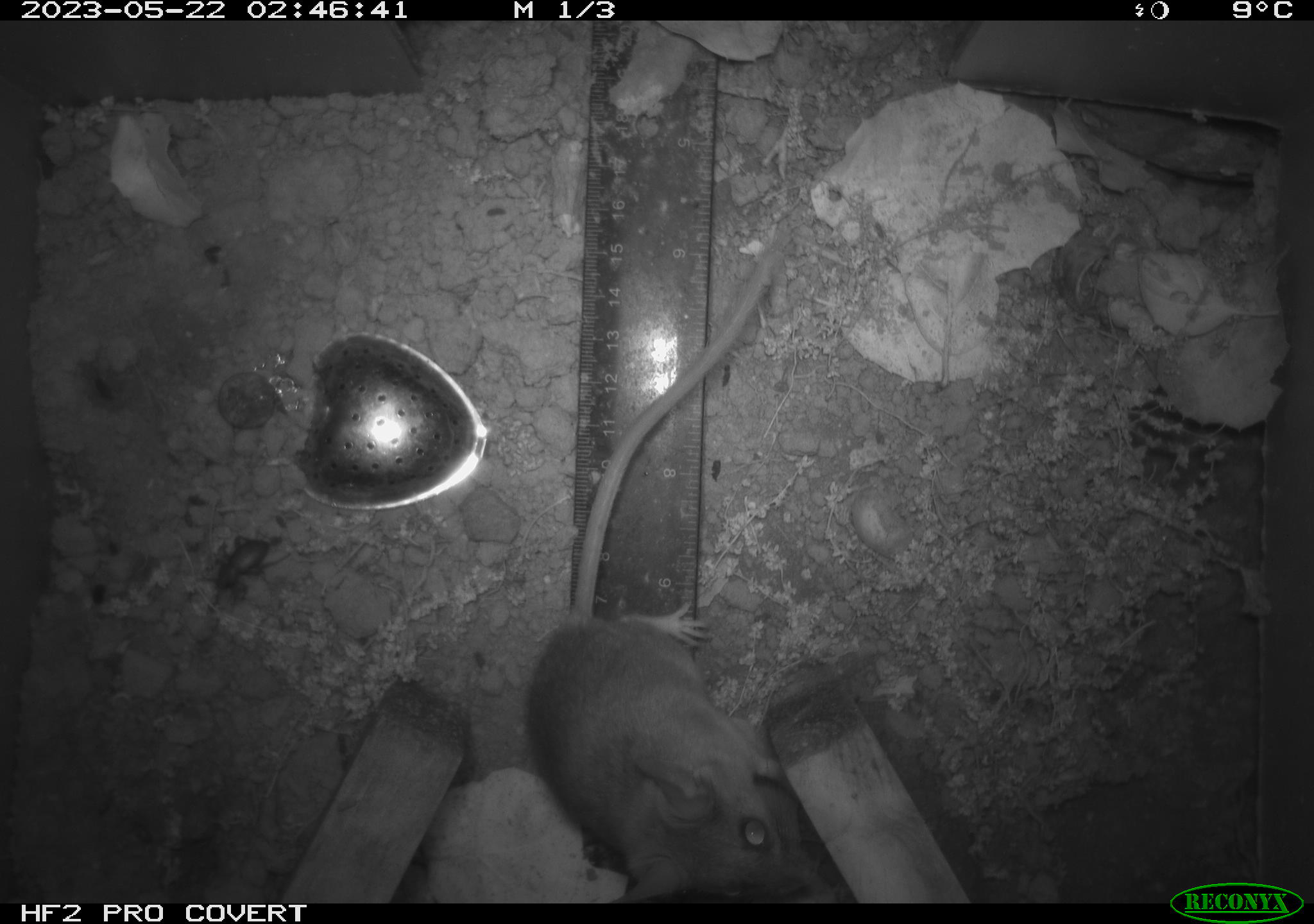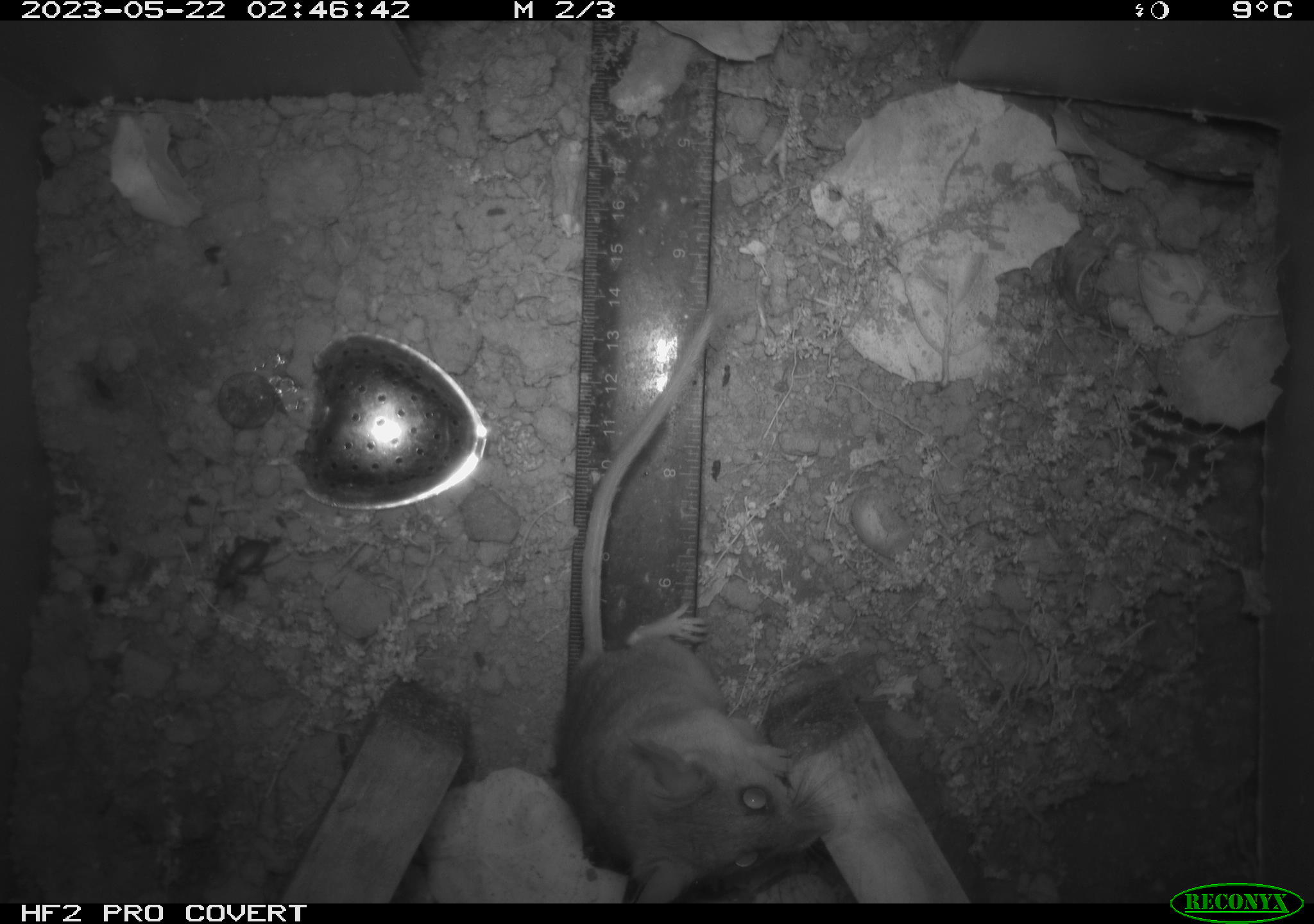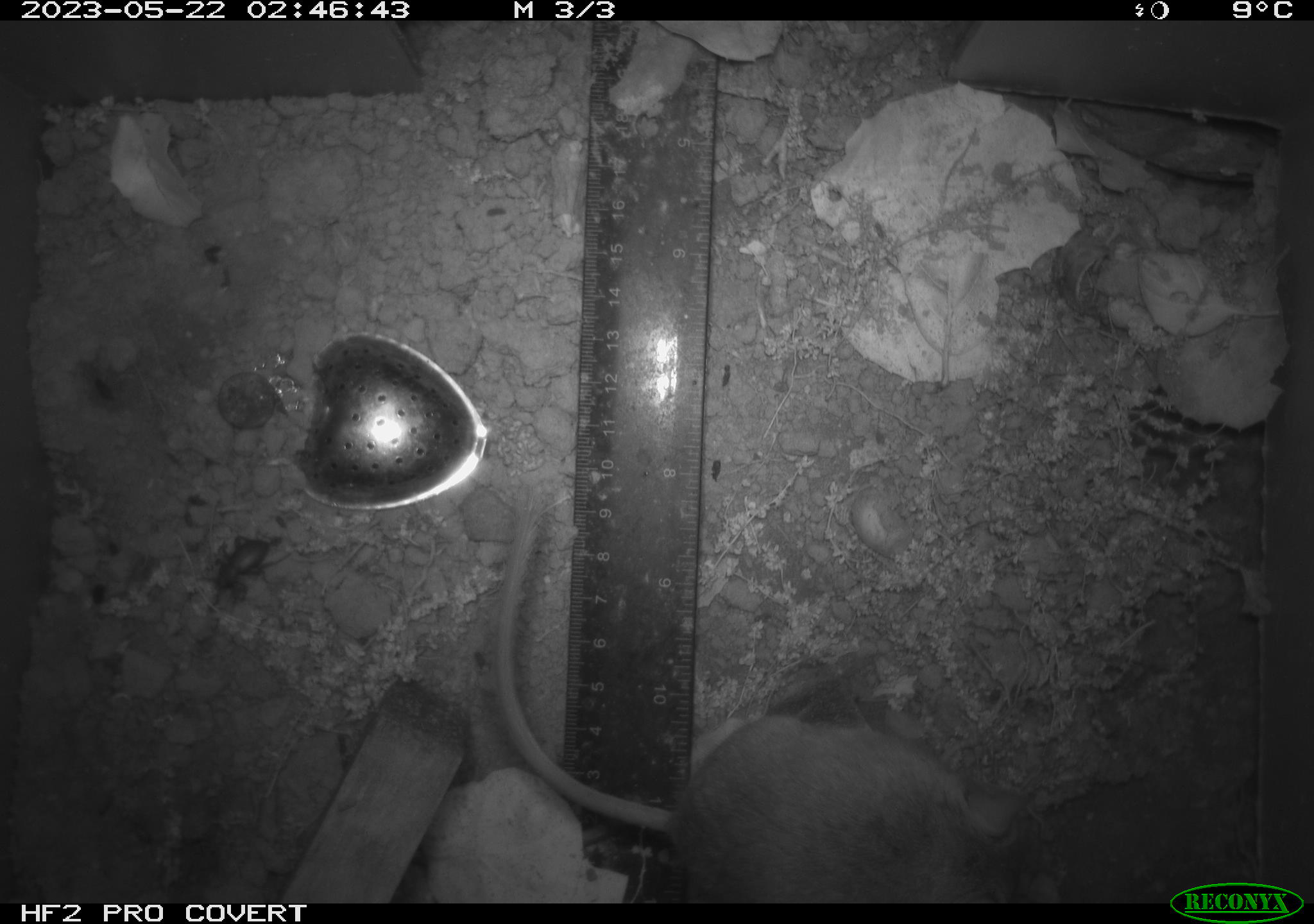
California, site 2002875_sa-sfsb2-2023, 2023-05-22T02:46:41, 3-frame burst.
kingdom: Animalia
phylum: Chordata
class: Mammalia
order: Rodentia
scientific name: Rodentia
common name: mouse species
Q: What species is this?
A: Mouse species (Rodentia).